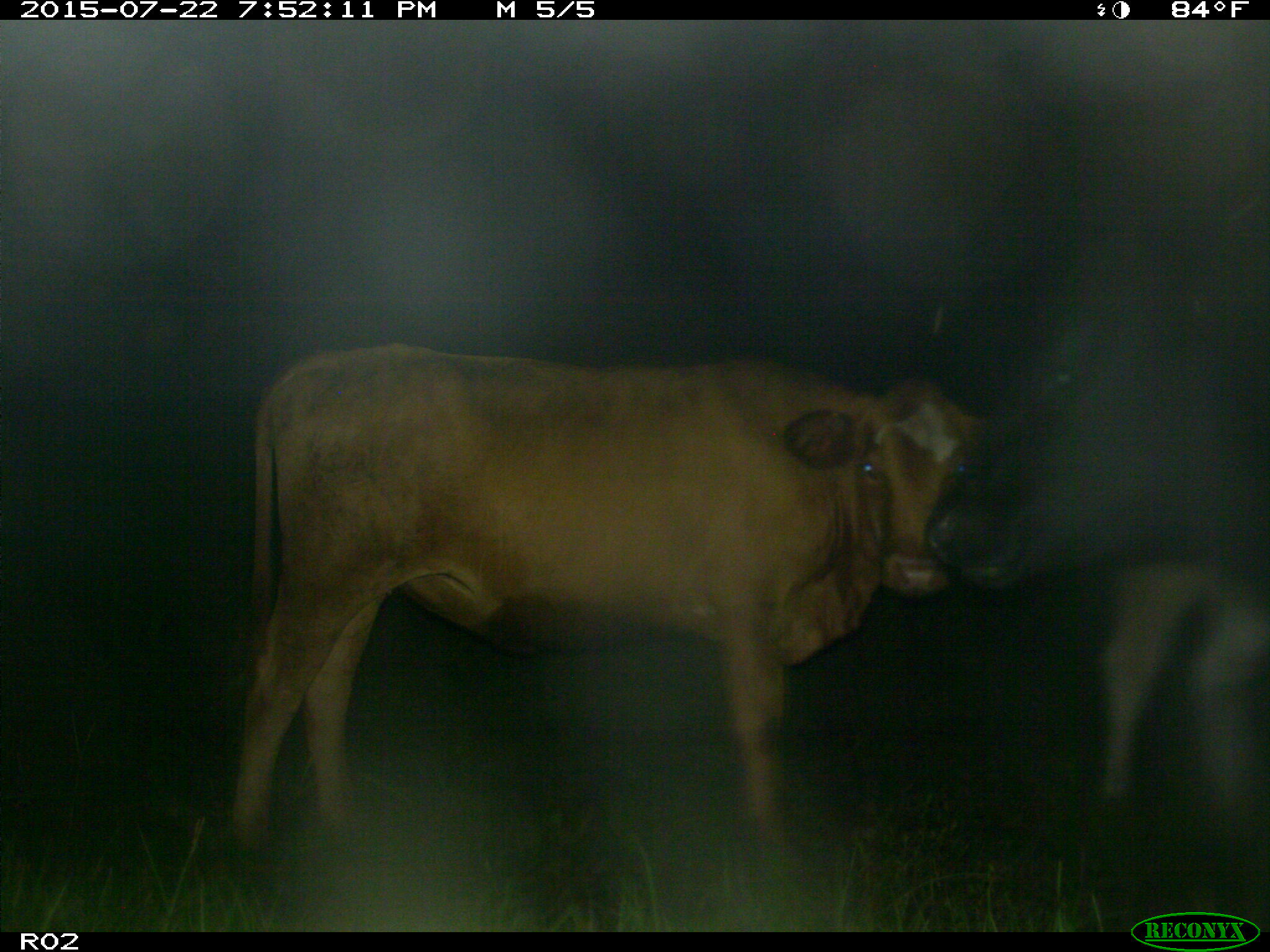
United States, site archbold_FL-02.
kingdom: Animalia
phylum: Chordata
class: Mammalia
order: Artiodactyla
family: Bovidae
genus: Bos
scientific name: Bos taurus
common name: domestic cow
Bos taurus (domestic cow).